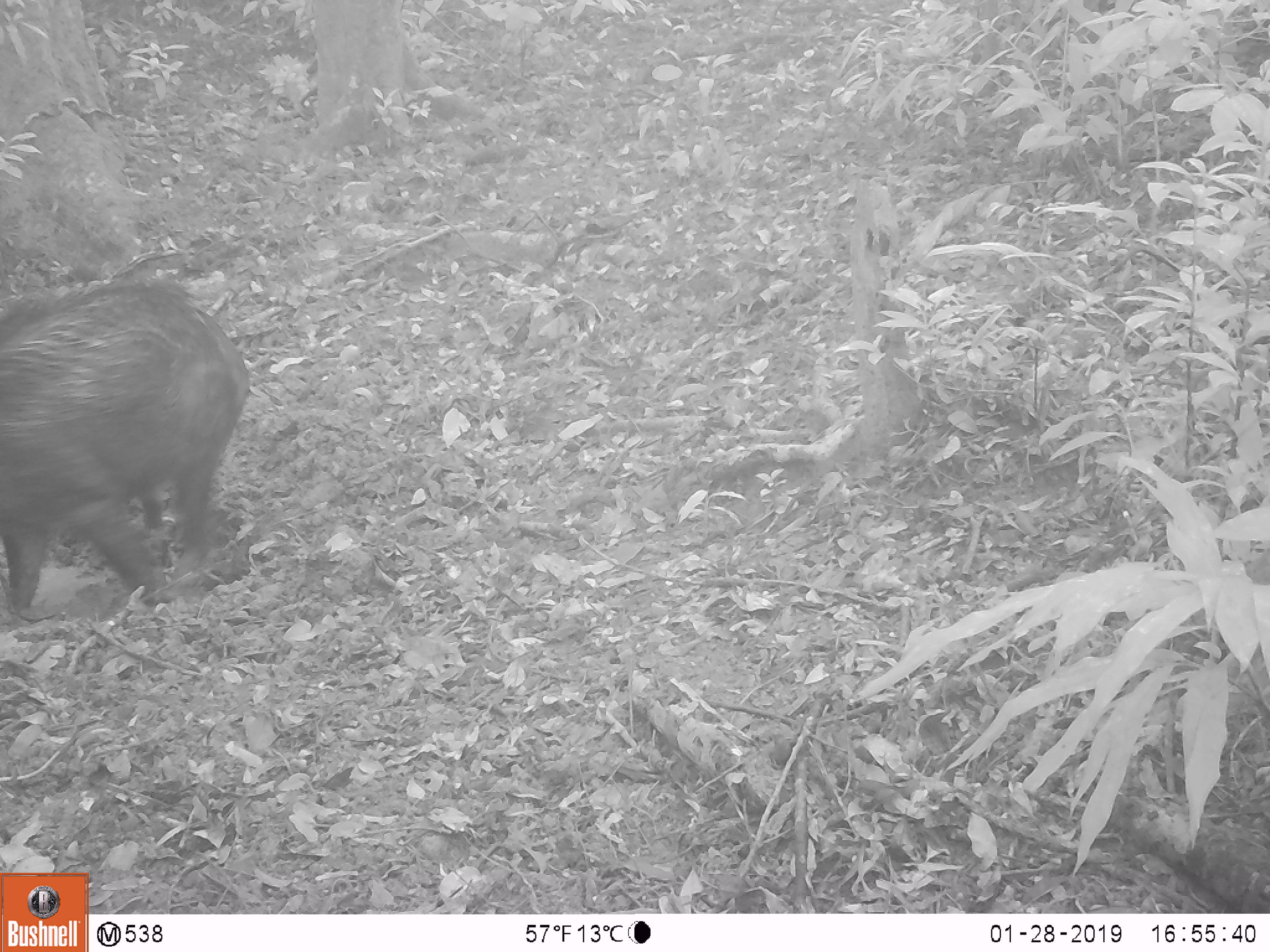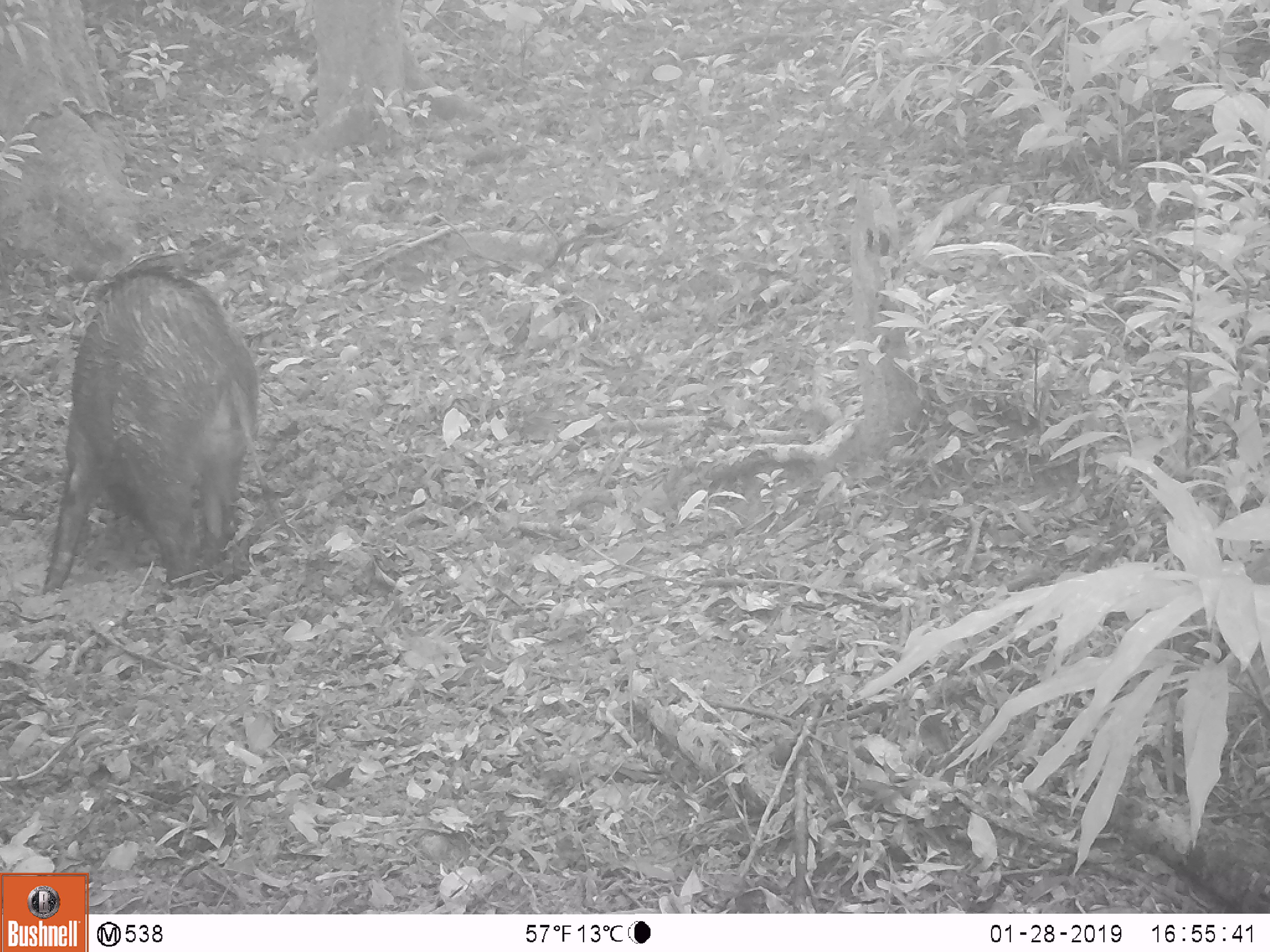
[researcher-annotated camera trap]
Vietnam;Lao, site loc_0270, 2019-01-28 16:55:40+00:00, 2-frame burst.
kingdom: Animalia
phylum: Chordata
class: Mammalia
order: Artiodactyla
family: Suidae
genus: Sus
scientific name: Sus scrofa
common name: eurasian wild pig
Eurasian wild pig (Sus scrofa). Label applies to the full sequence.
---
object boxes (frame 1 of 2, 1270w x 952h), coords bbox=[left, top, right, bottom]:
eurasian wild pig: bbox=[0, 275, 252, 613]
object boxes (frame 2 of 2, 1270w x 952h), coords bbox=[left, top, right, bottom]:
eurasian wild pig: bbox=[45, 262, 268, 591]